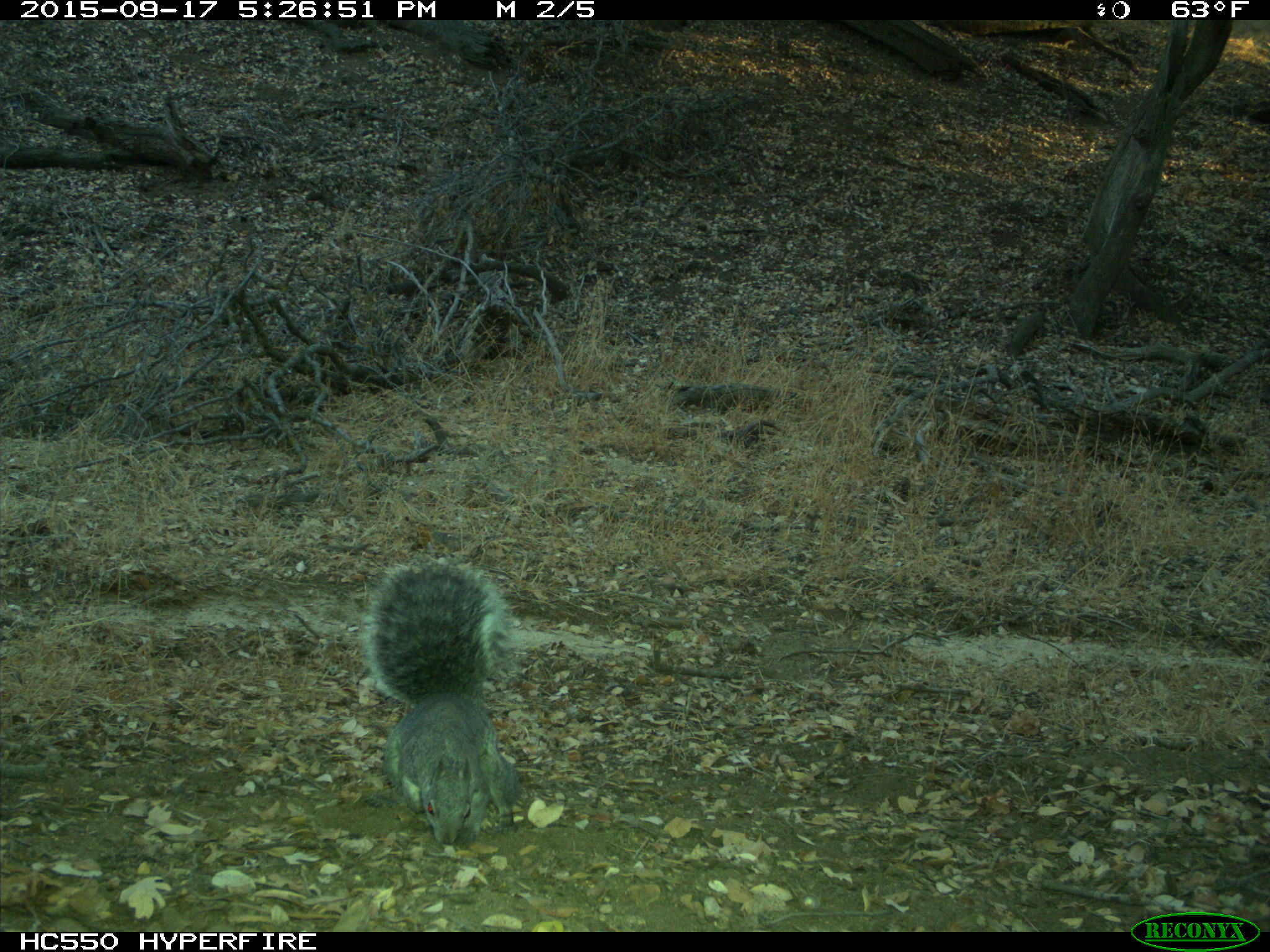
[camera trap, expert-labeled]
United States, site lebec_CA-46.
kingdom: Animalia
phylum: Chordata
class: Mammalia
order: Rodentia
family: Sciuridae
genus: Sciurus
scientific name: Sciurus carolinensis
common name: eastern gray squirrel